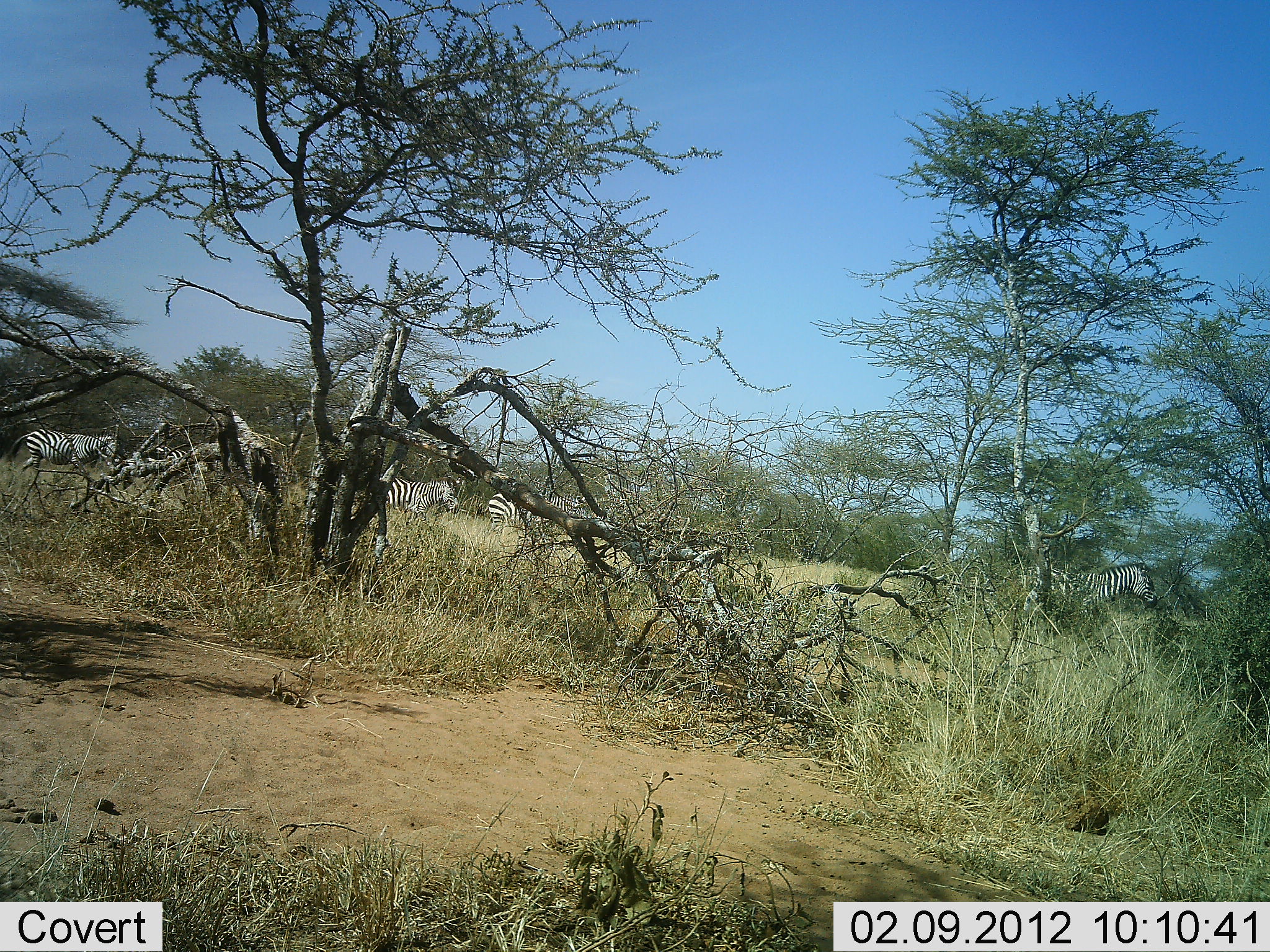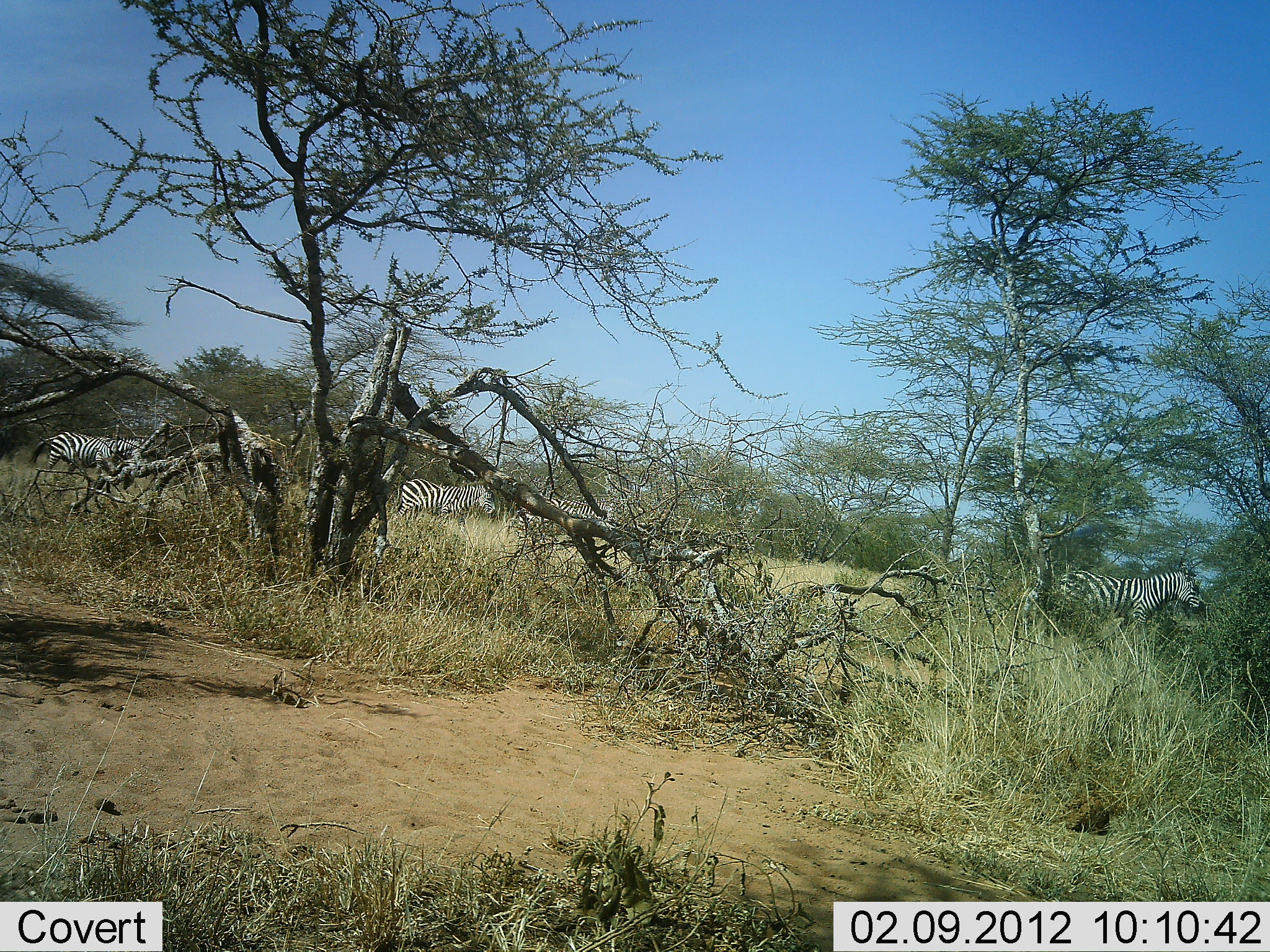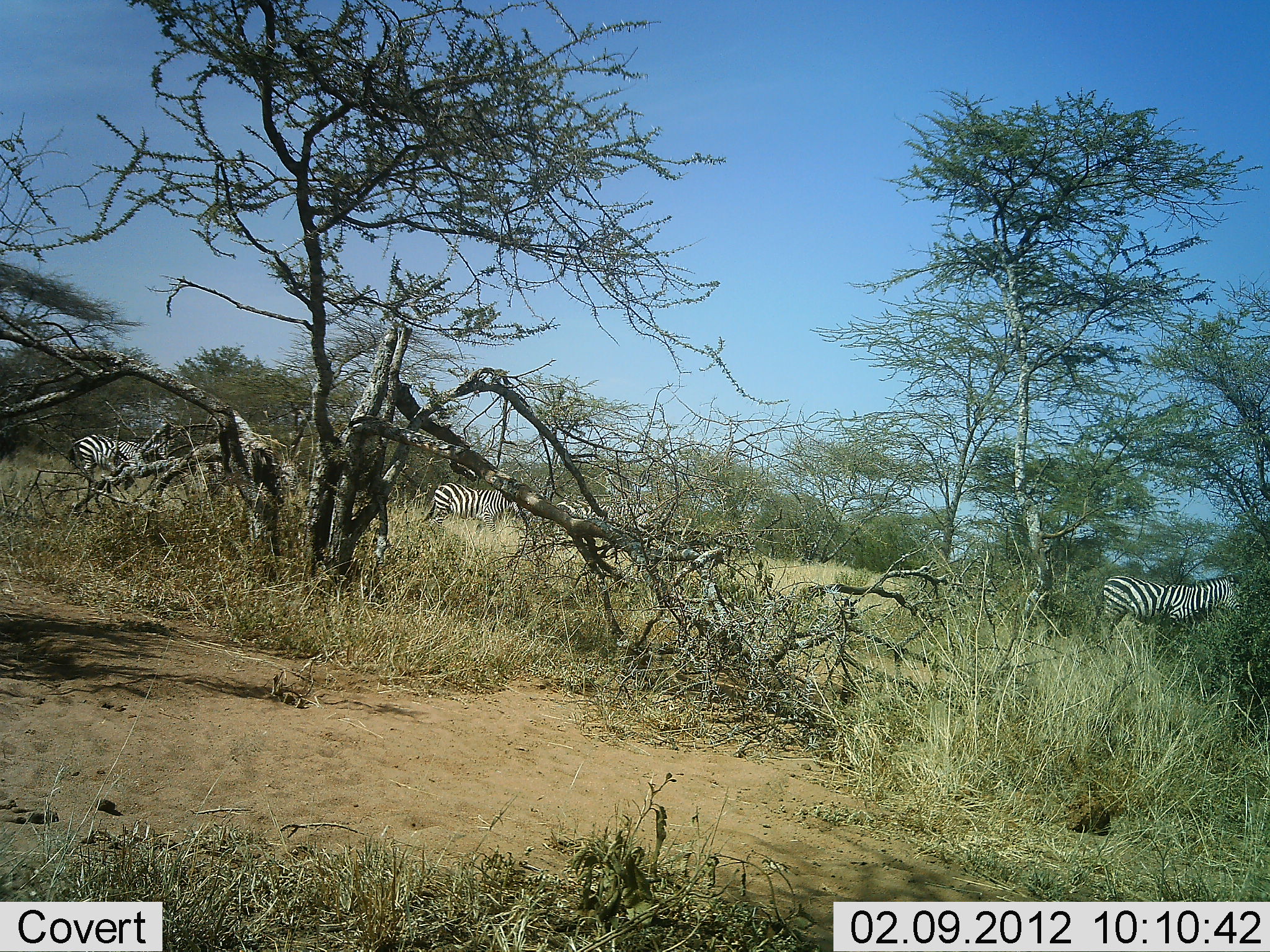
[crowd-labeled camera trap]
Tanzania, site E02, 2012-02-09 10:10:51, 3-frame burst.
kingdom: Animalia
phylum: Chordata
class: Mammalia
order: Perissodactyla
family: Equidae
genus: Equus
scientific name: Equus quagga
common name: plains zebra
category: zebra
Zebra (plains zebra) (Equus quagga), count 5. Behavior (volunteer vote fractions): standing 0%, resting 0%, moving 100%, interacting 0%. Young present (vote fraction): 0%. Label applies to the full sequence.